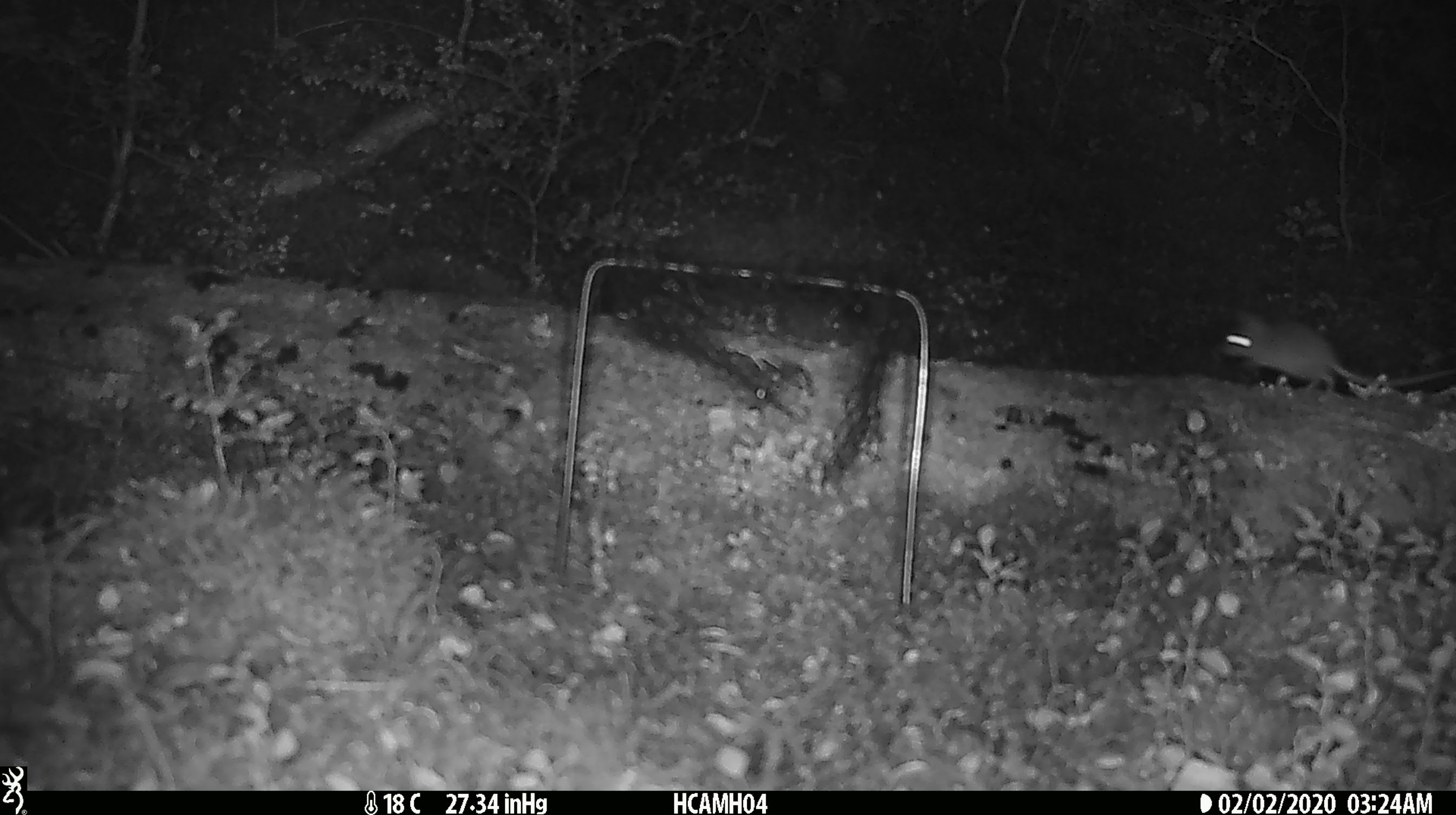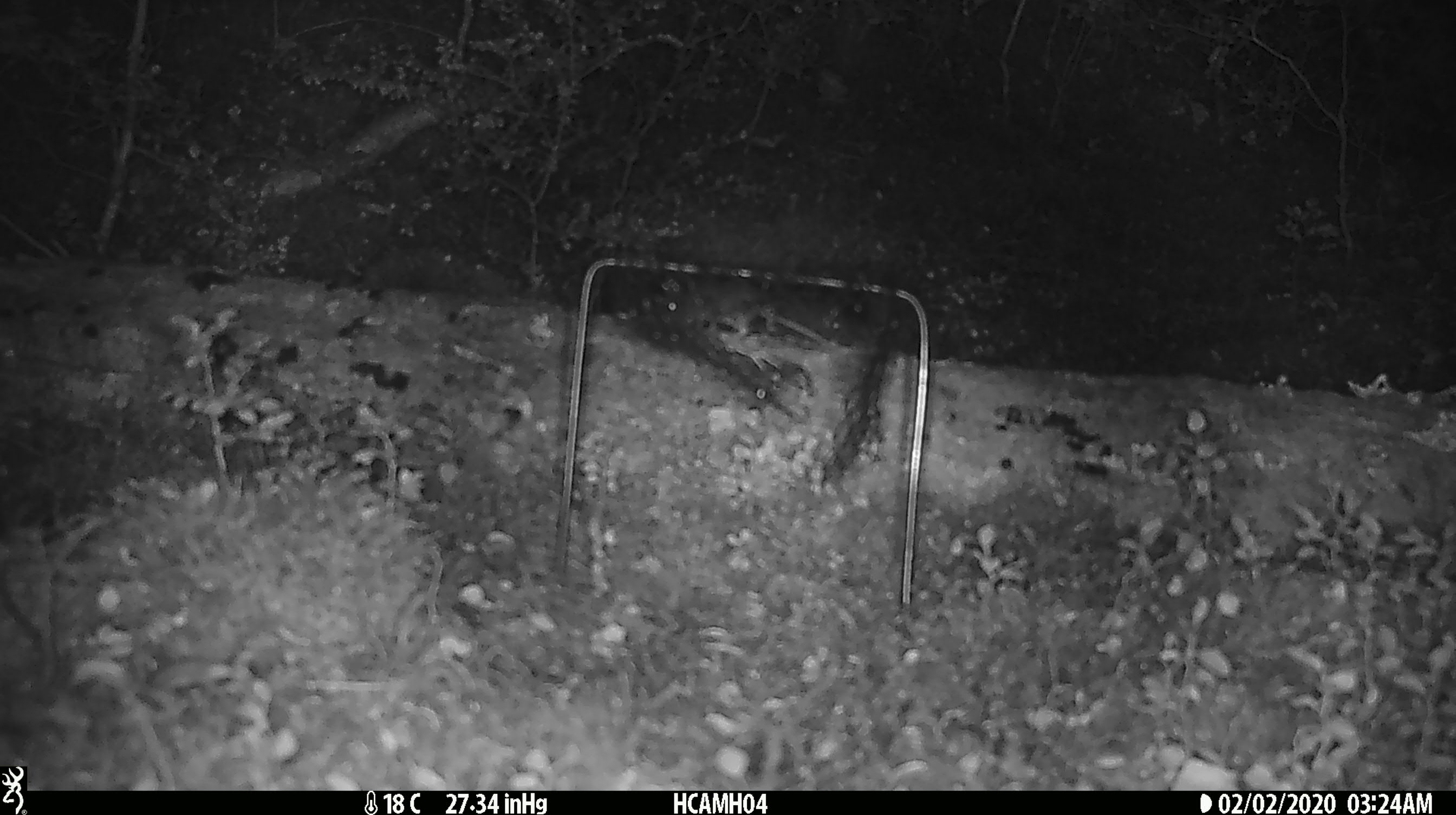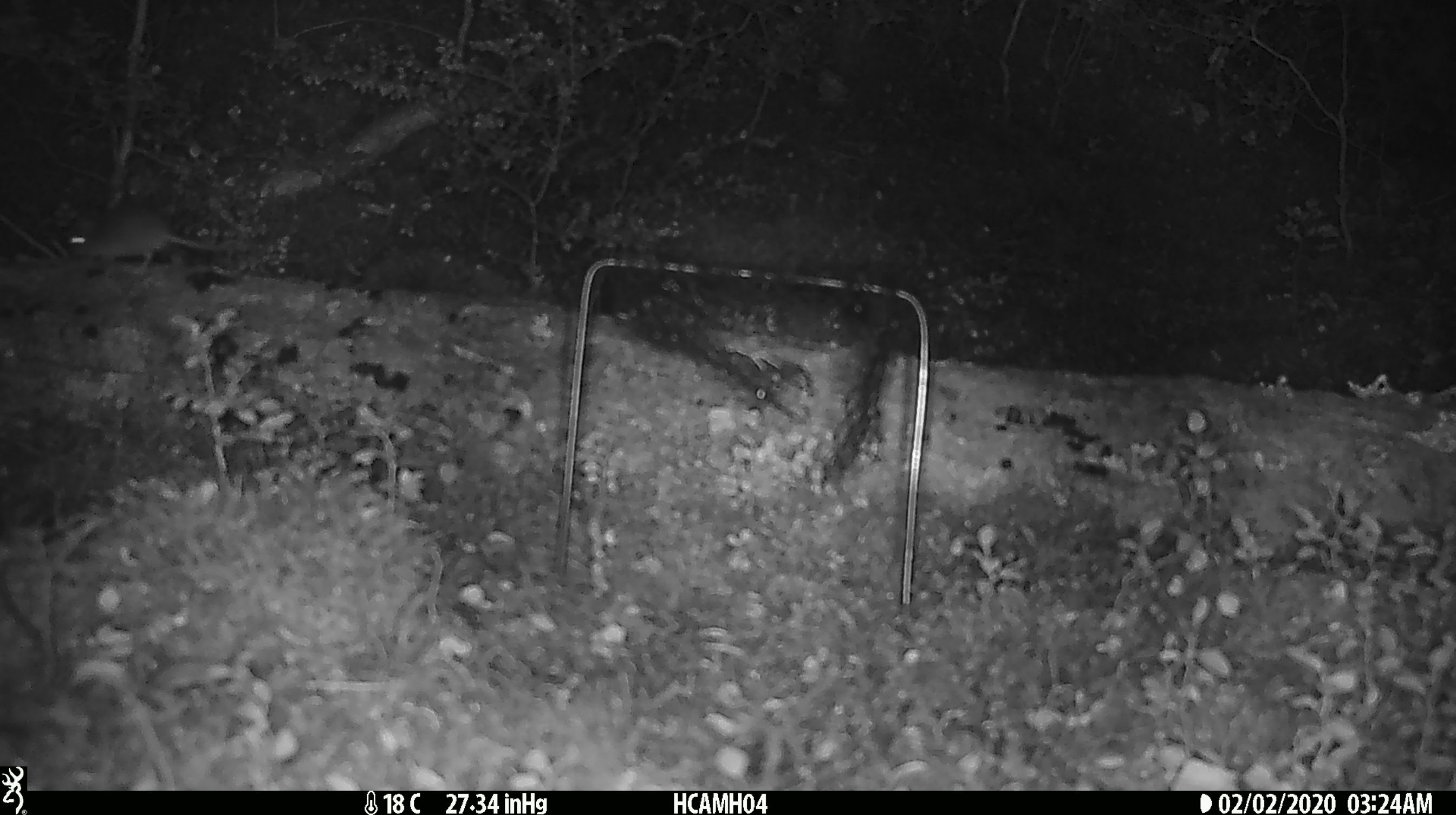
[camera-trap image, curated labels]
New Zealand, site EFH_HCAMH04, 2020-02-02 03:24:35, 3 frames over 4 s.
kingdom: Animalia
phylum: Chordata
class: Mammalia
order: Rodentia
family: Muridae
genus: Mus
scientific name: Mus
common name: mouse